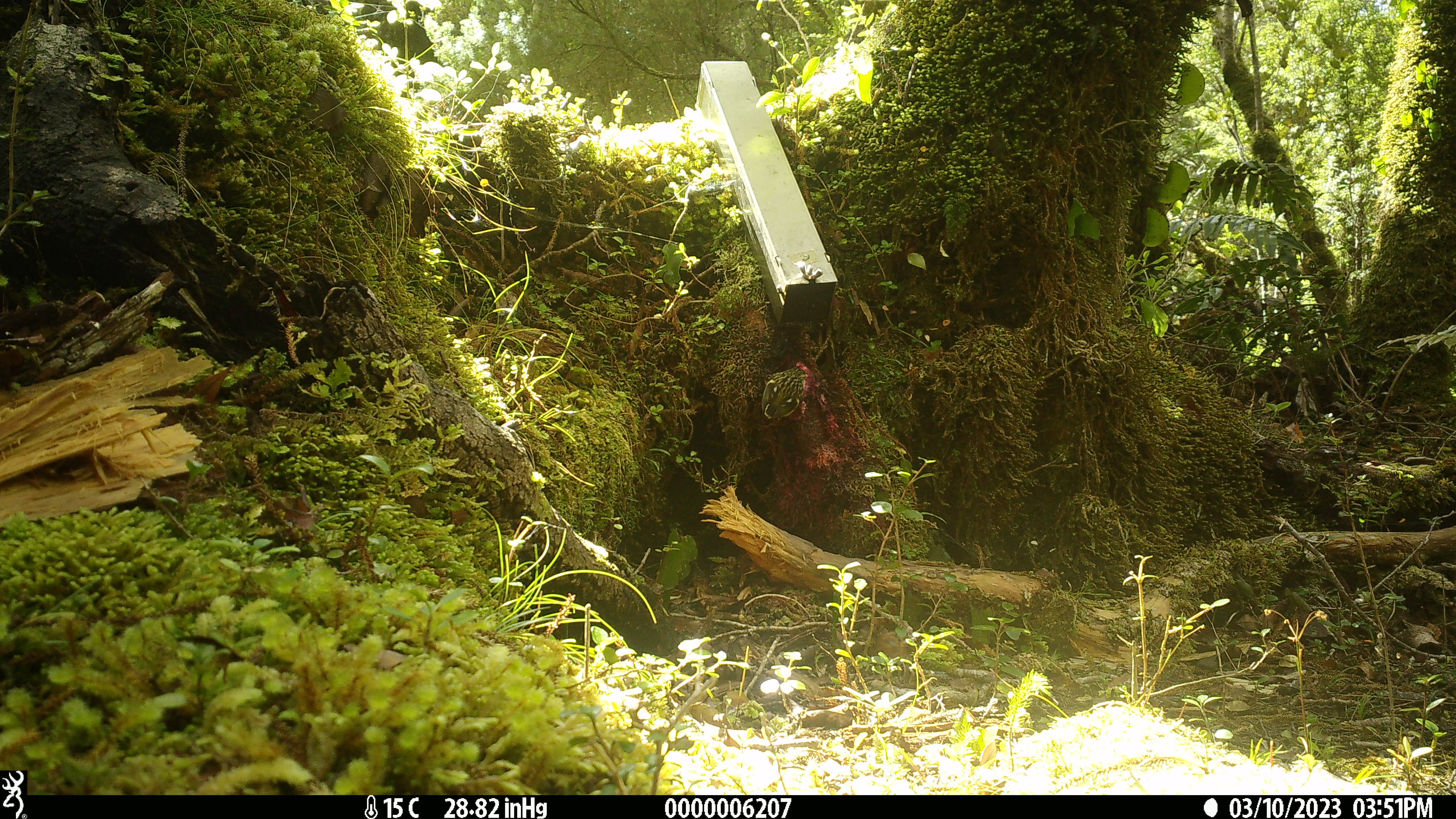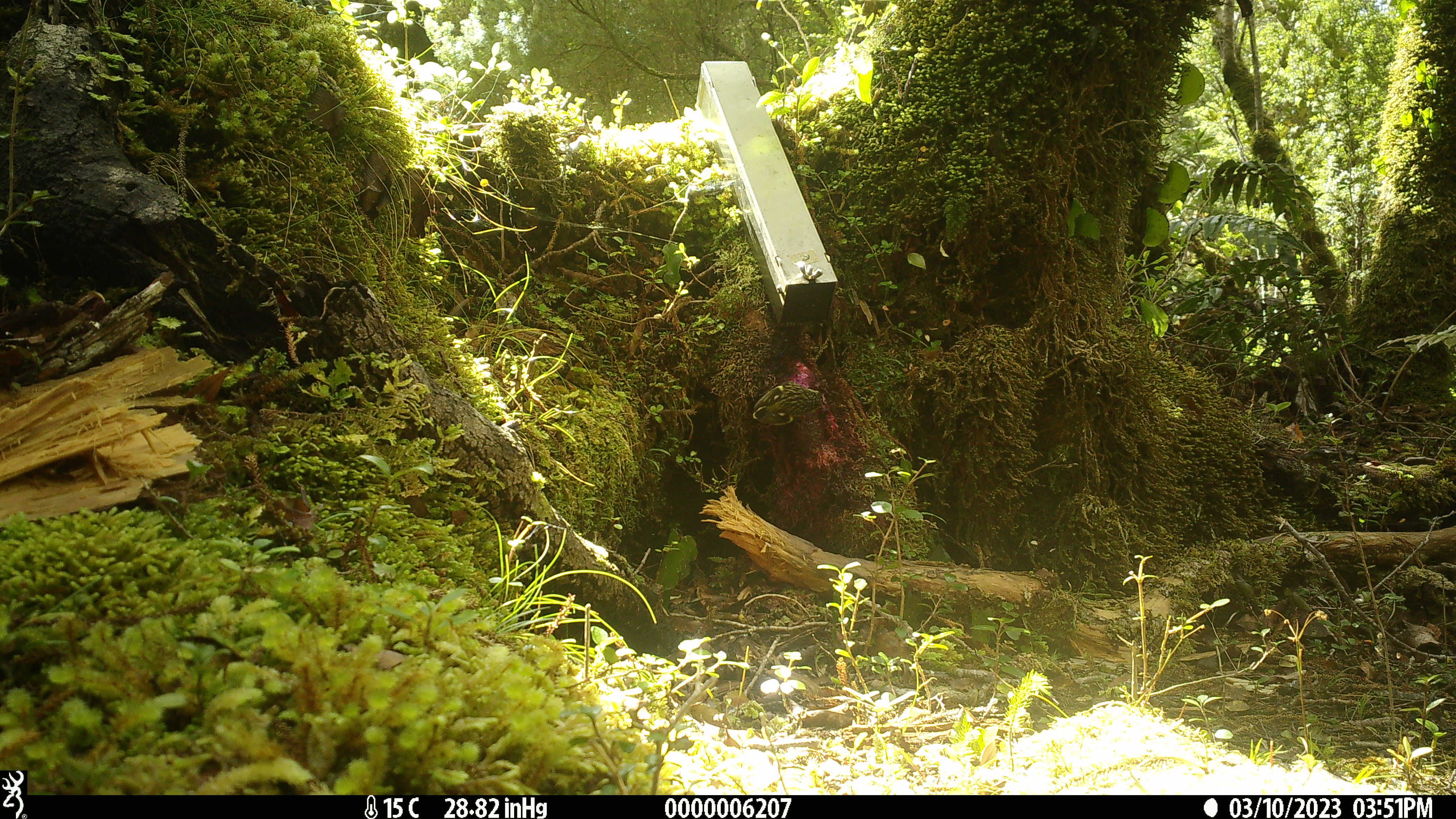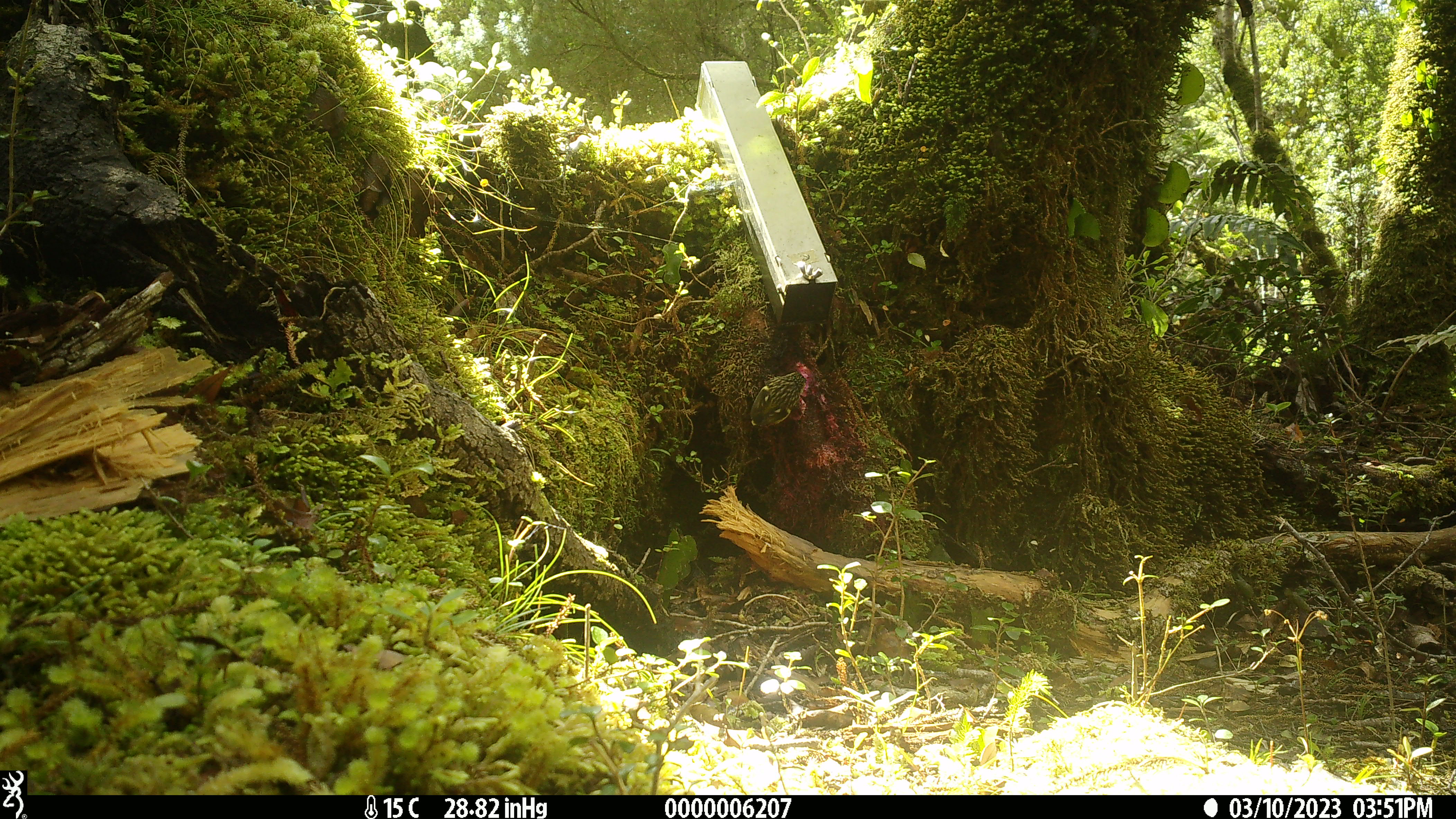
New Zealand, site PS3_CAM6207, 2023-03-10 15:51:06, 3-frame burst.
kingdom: Animalia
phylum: Chordata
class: Aves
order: Passeriformes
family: Acanthisittidae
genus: Acanthisitta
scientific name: Acanthisitta chloris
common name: rifleman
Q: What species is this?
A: Rifleman (Acanthisitta chloris).